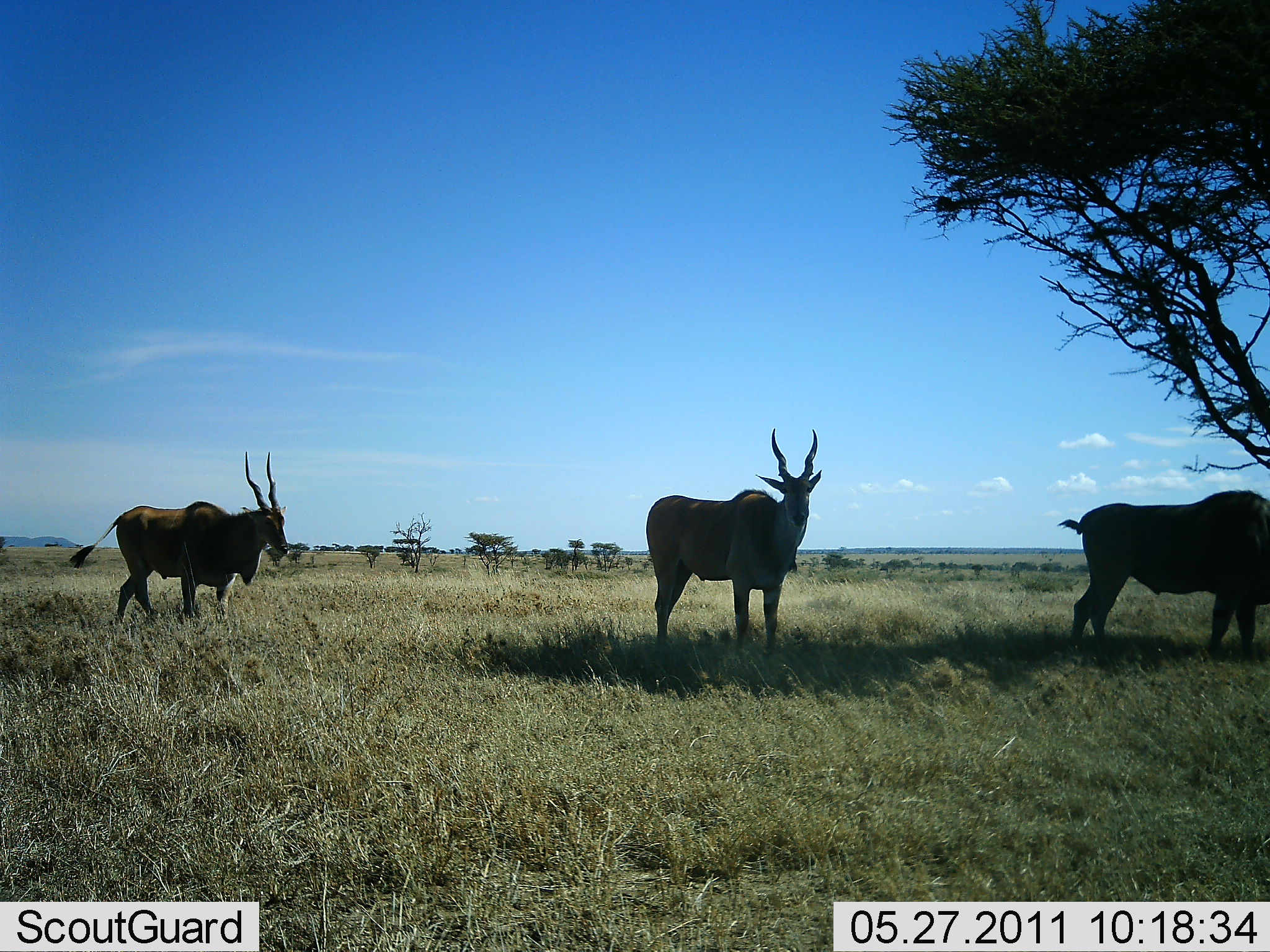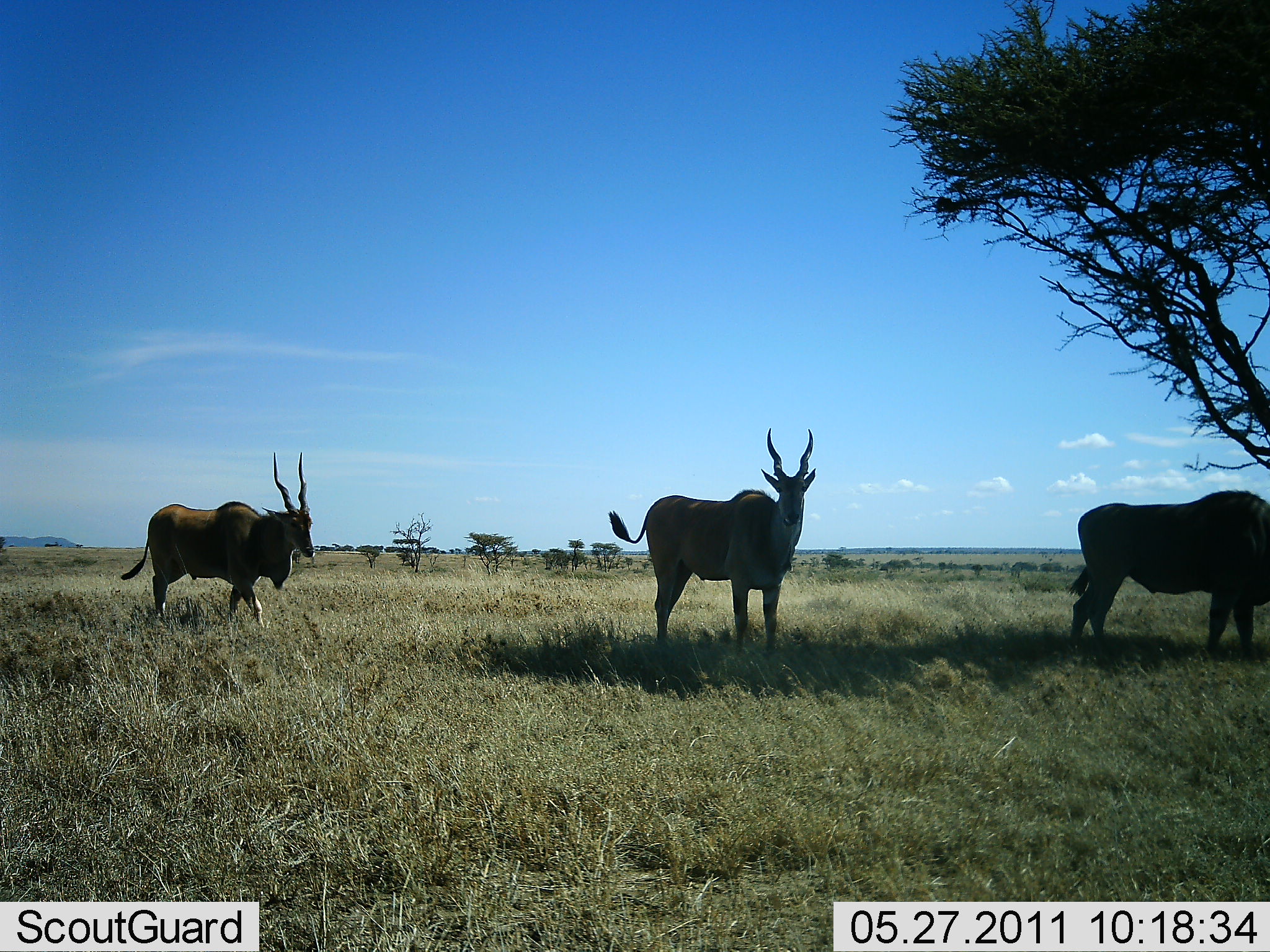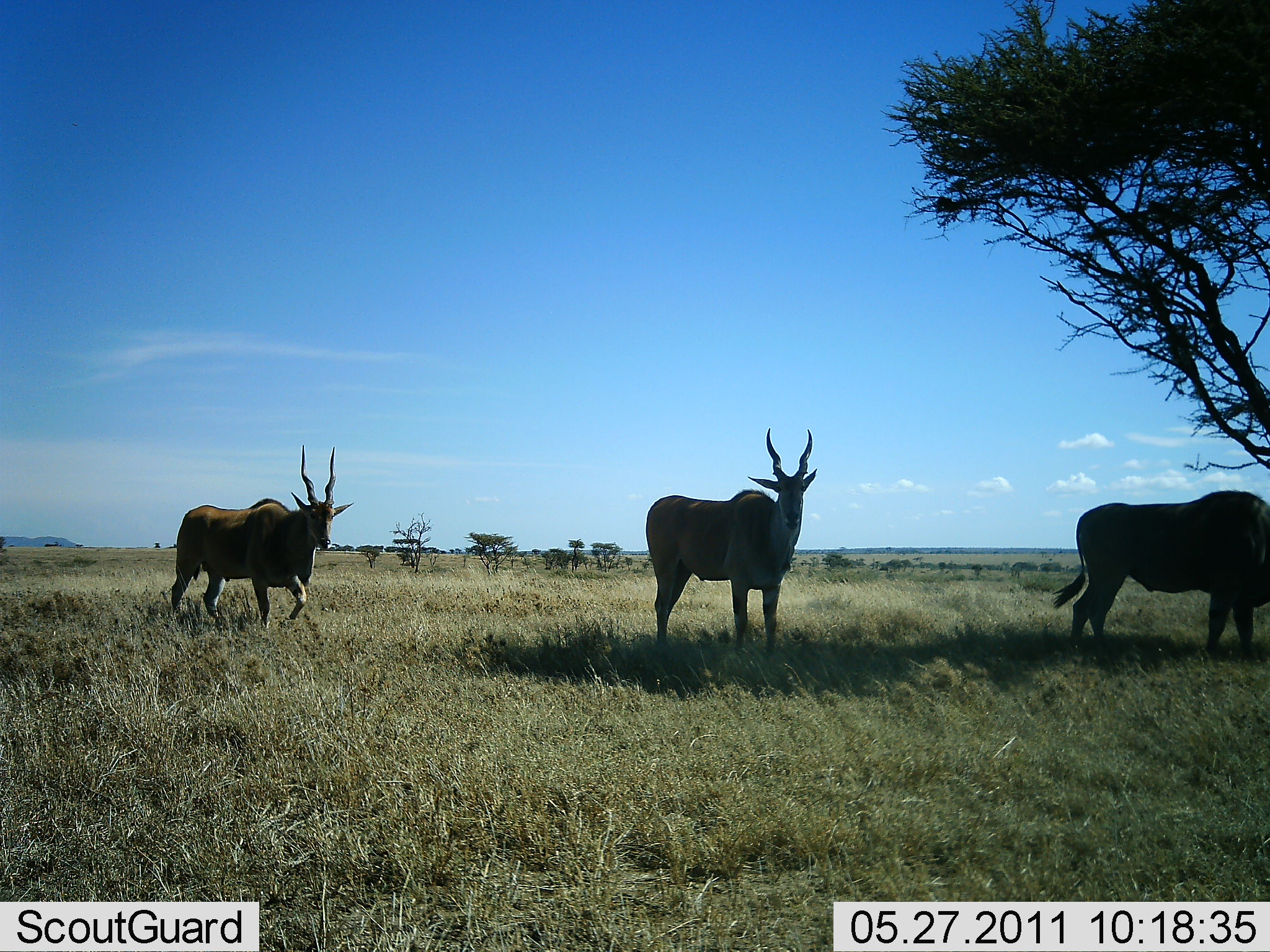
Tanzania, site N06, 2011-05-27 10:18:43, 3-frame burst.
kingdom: Animalia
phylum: Chordata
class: Mammalia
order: Artiodactyla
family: Bovidae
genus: Tragelaphus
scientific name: Tragelaphus oryx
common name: eland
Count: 3.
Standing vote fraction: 82%.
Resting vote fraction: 0%.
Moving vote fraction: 55%.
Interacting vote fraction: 0%.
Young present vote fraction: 0%.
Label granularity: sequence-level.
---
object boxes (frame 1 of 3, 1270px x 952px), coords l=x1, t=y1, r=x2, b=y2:
animal: l=646, t=428, r=822, b=653; l=69, t=451, r=289, b=627; l=1056, t=489, r=1270, b=657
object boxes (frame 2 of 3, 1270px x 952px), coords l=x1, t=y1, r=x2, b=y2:
animal: l=606, t=426, r=817, b=657; l=120, t=450, r=317, b=629; l=1068, t=490, r=1270, b=651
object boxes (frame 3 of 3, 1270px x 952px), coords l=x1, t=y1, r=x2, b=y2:
animal: l=646, t=426, r=818, b=659; l=1052, t=490, r=1270, b=658; l=170, t=444, r=355, b=630